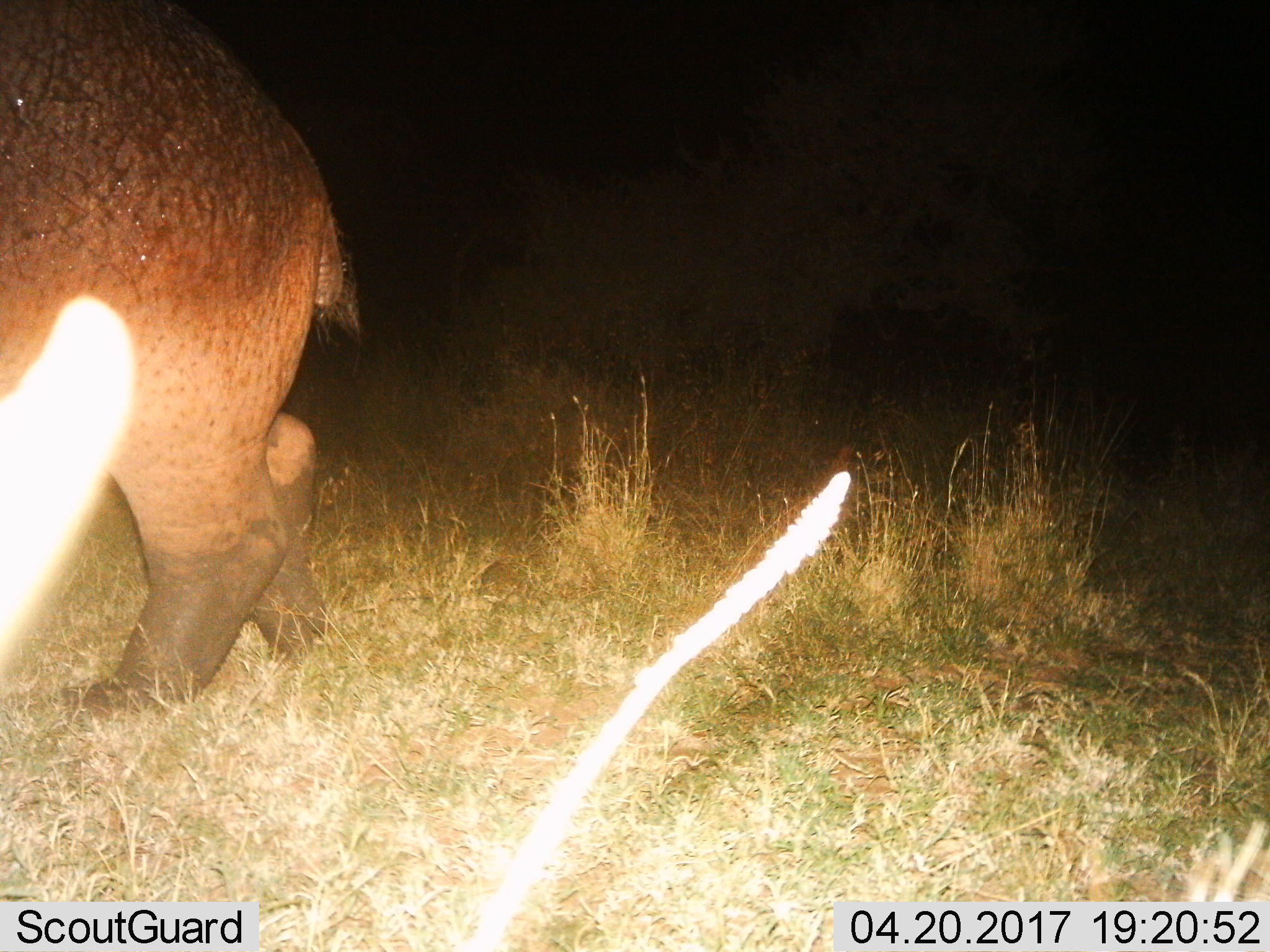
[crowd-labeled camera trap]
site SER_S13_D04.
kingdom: Animalia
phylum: Chordata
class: Mammalia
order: Artiodactyla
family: Hippopotamidae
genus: Hippopotamus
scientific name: Hippopotamus amphibius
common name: hippopotamus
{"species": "hippopotamus (Hippopotamus amphibius)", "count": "1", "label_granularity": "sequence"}